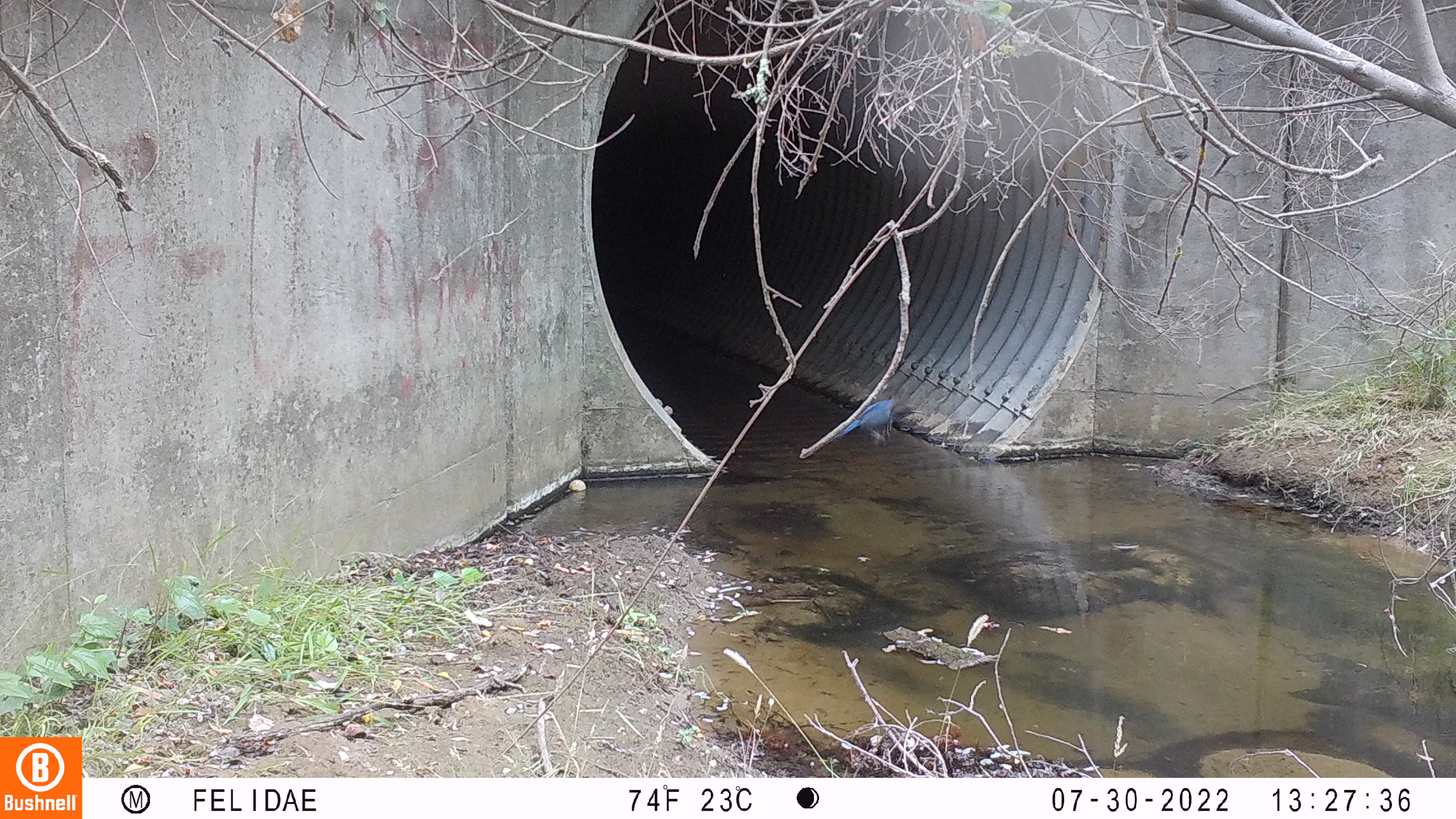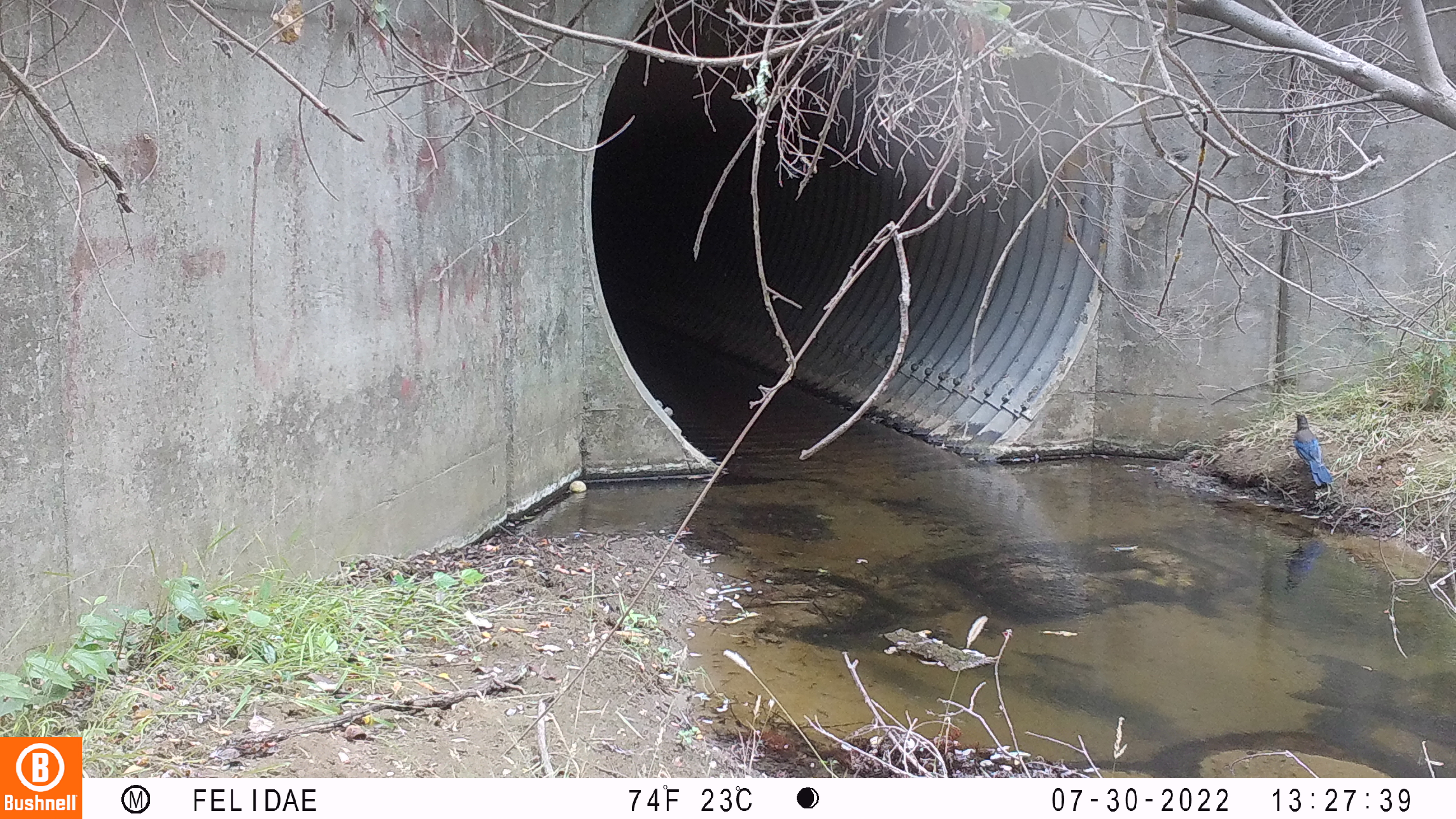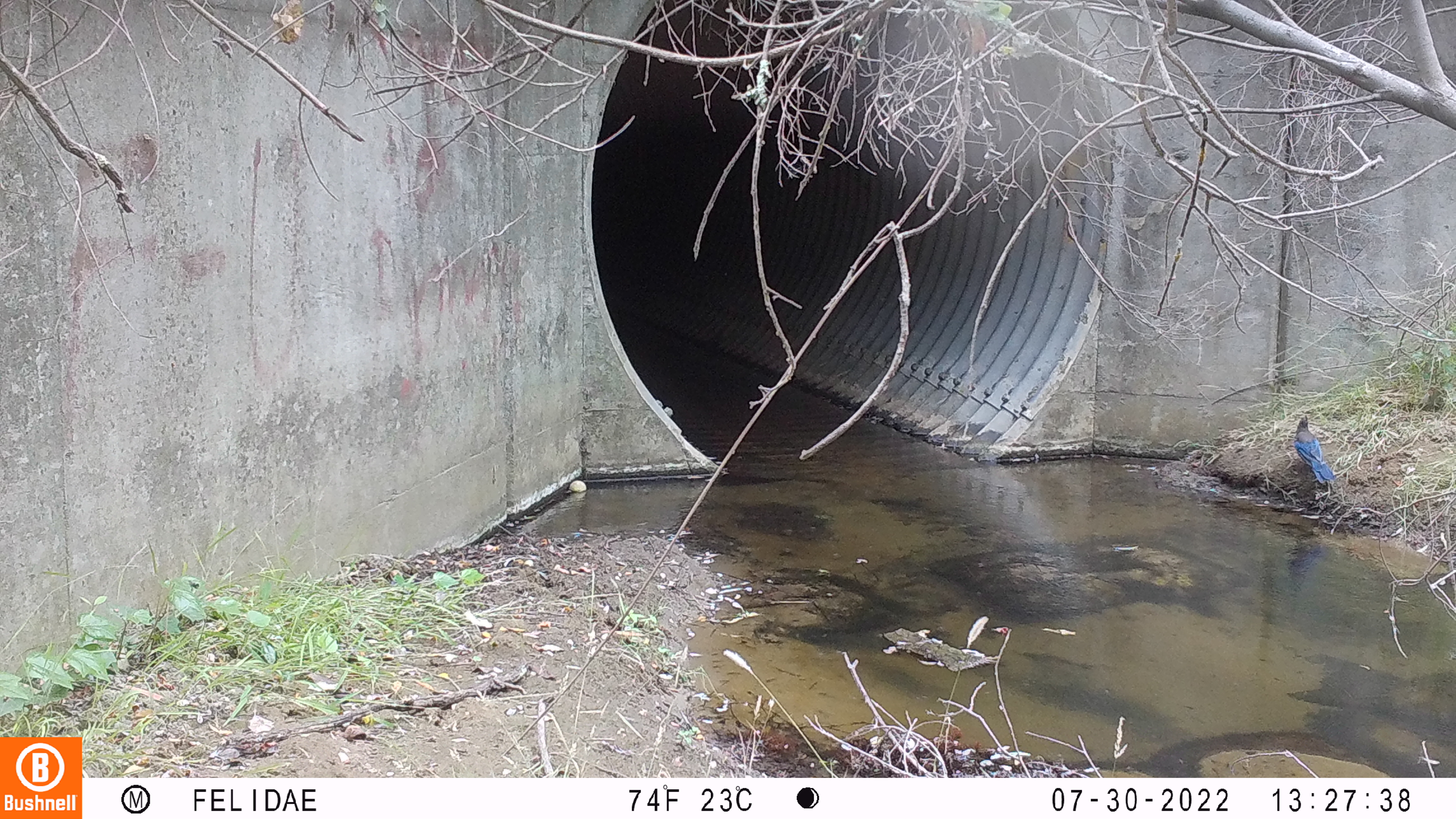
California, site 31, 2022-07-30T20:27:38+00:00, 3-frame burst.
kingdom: Animalia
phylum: Chordata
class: Aves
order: Passeriformes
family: Corvidae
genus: Cyanocitta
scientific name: Cyanocitta stelleri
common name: steller's jay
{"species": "steller's jay (Cyanocitta stelleri)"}